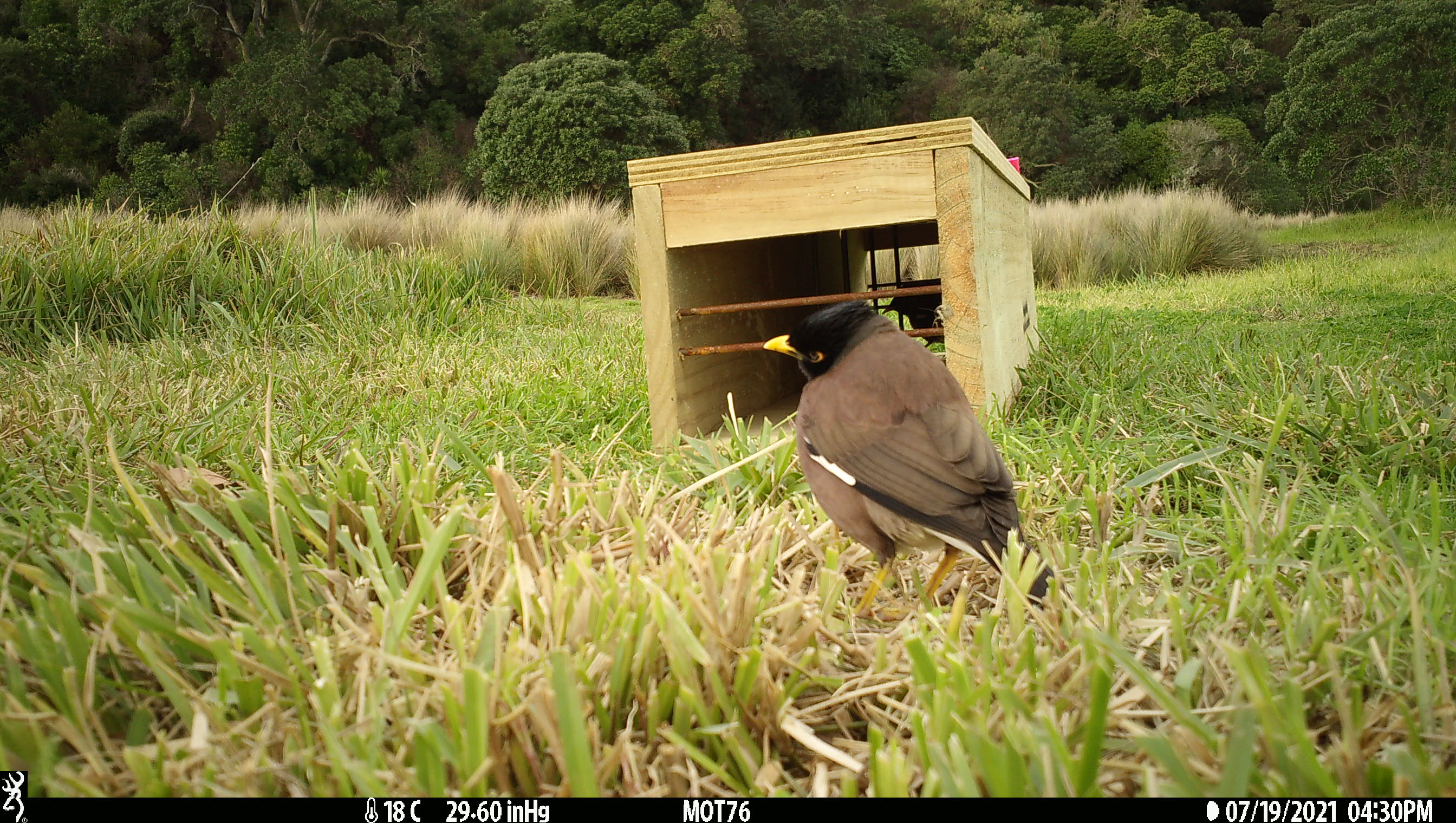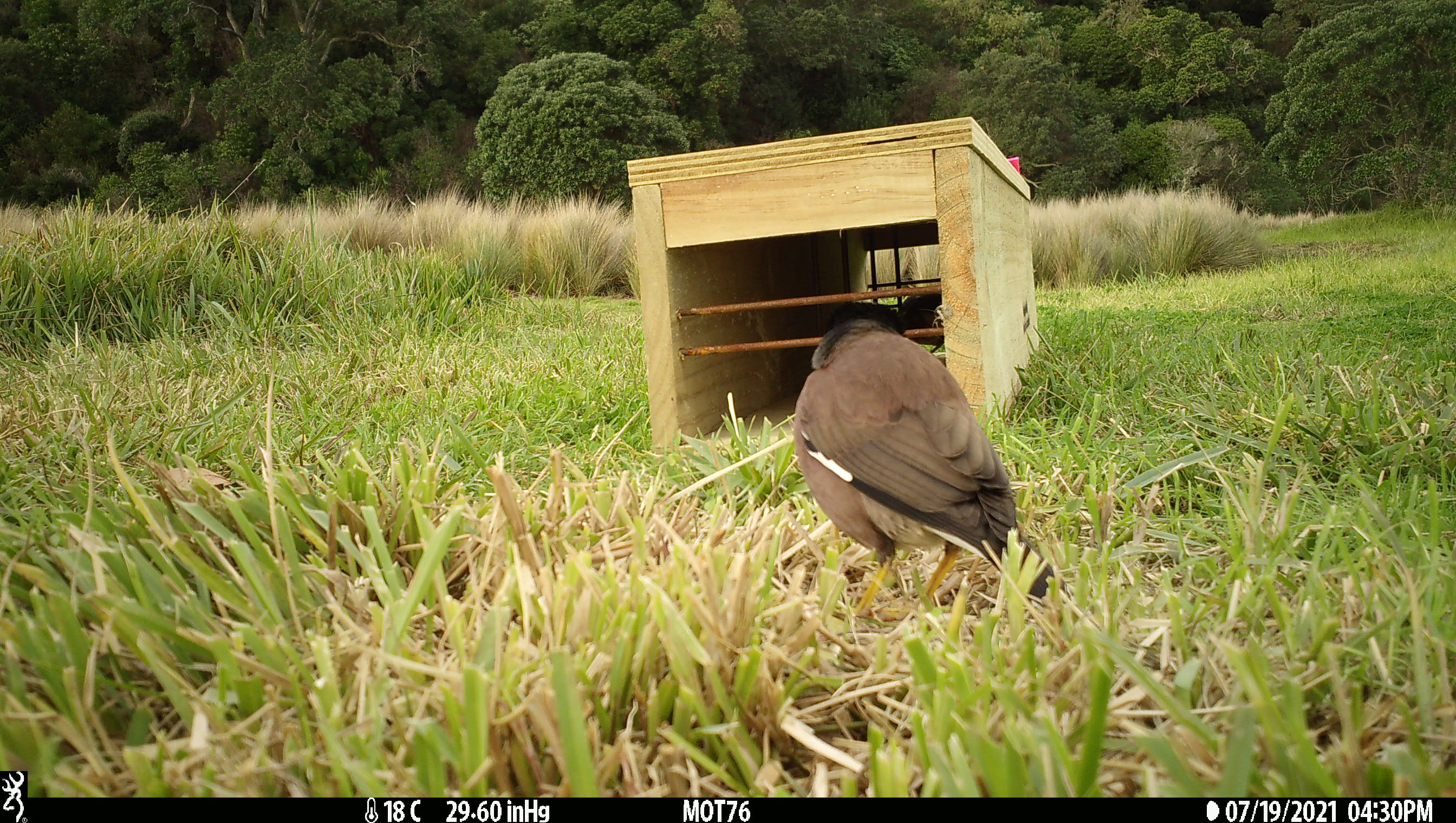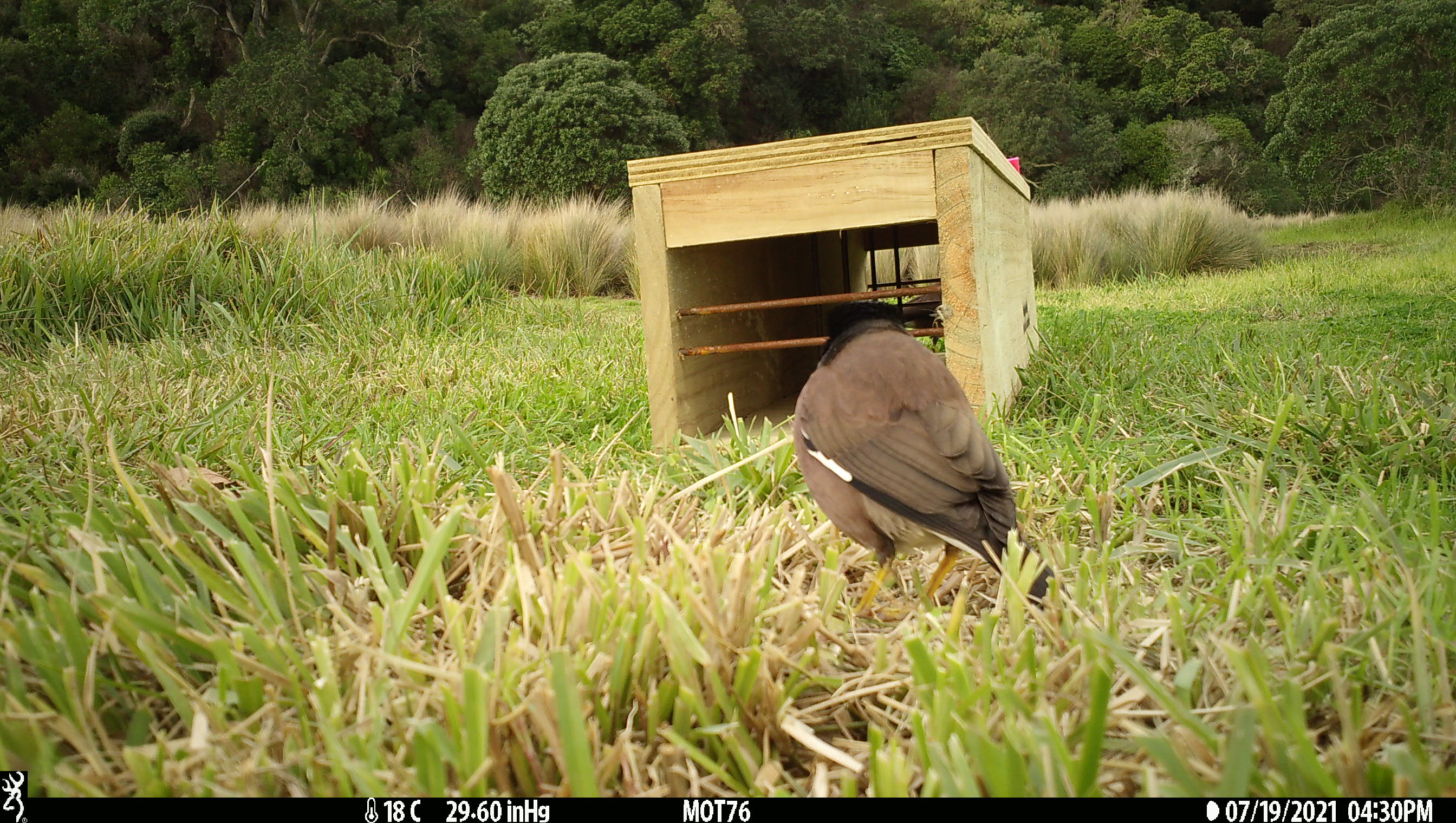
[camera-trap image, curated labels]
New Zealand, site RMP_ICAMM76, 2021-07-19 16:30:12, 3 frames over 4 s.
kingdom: Animalia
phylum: Chordata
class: Aves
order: Passeriformes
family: Sturnidae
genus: Acridotheres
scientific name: Acridotheres tristis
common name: common myna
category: myna